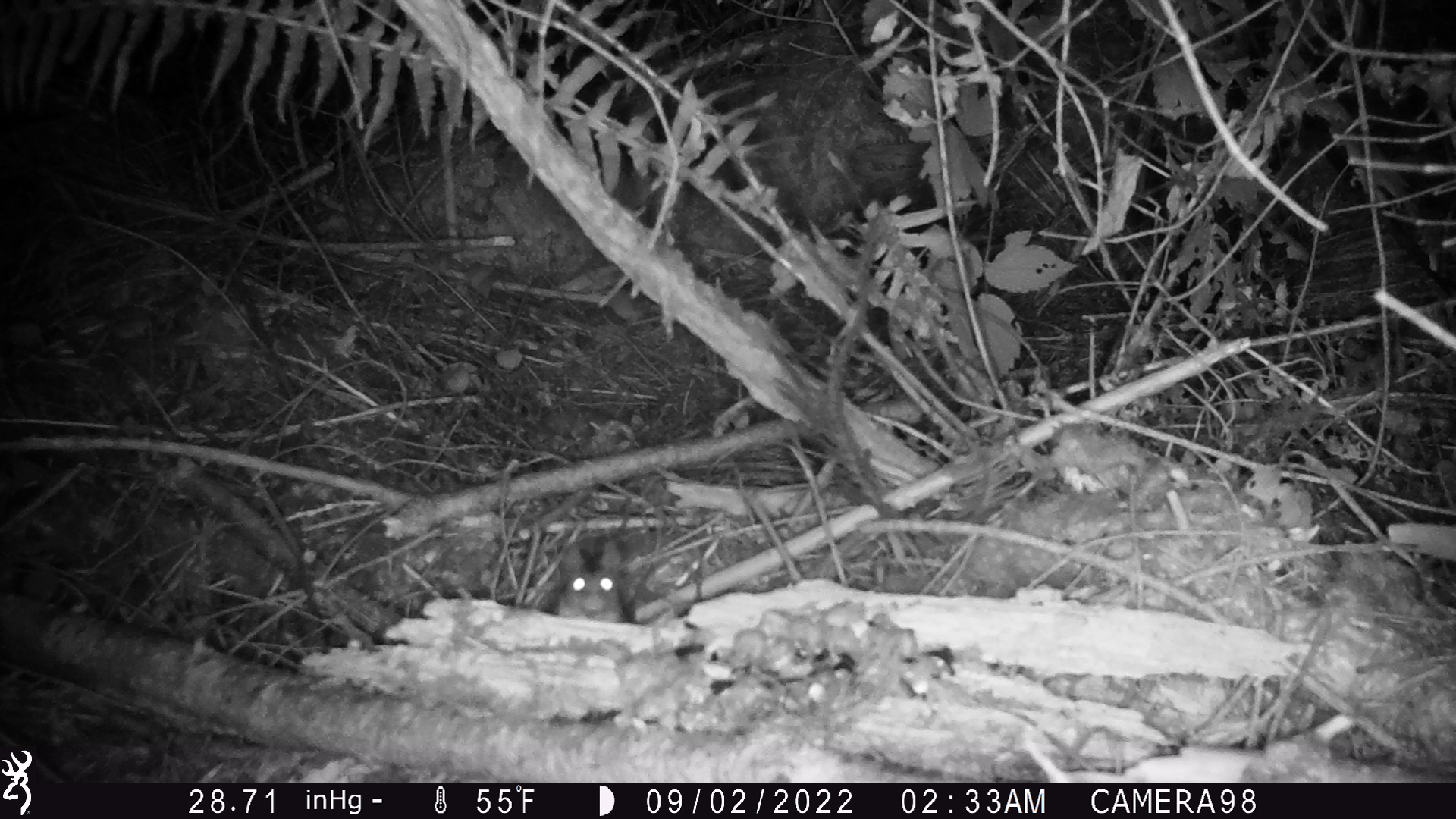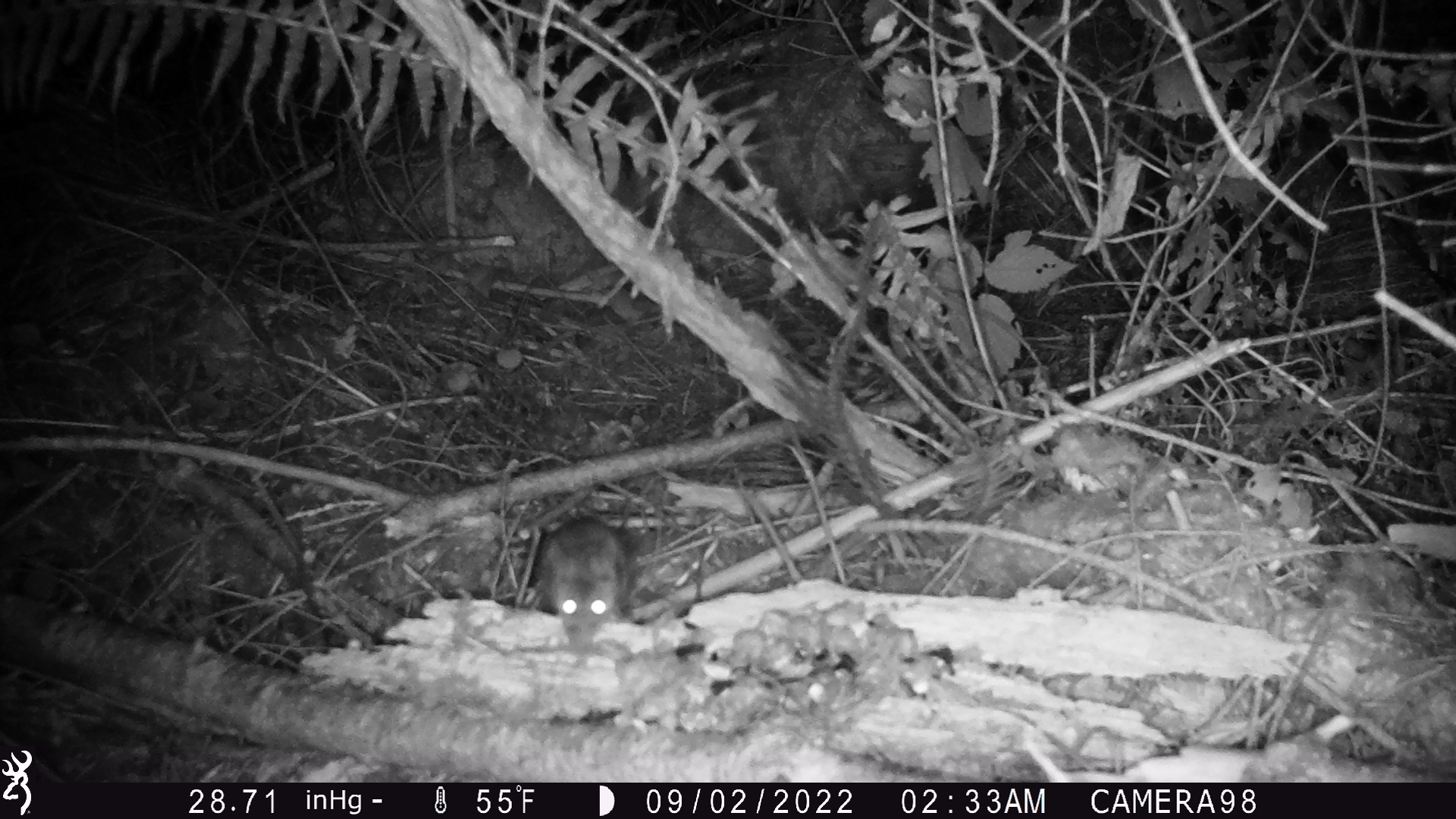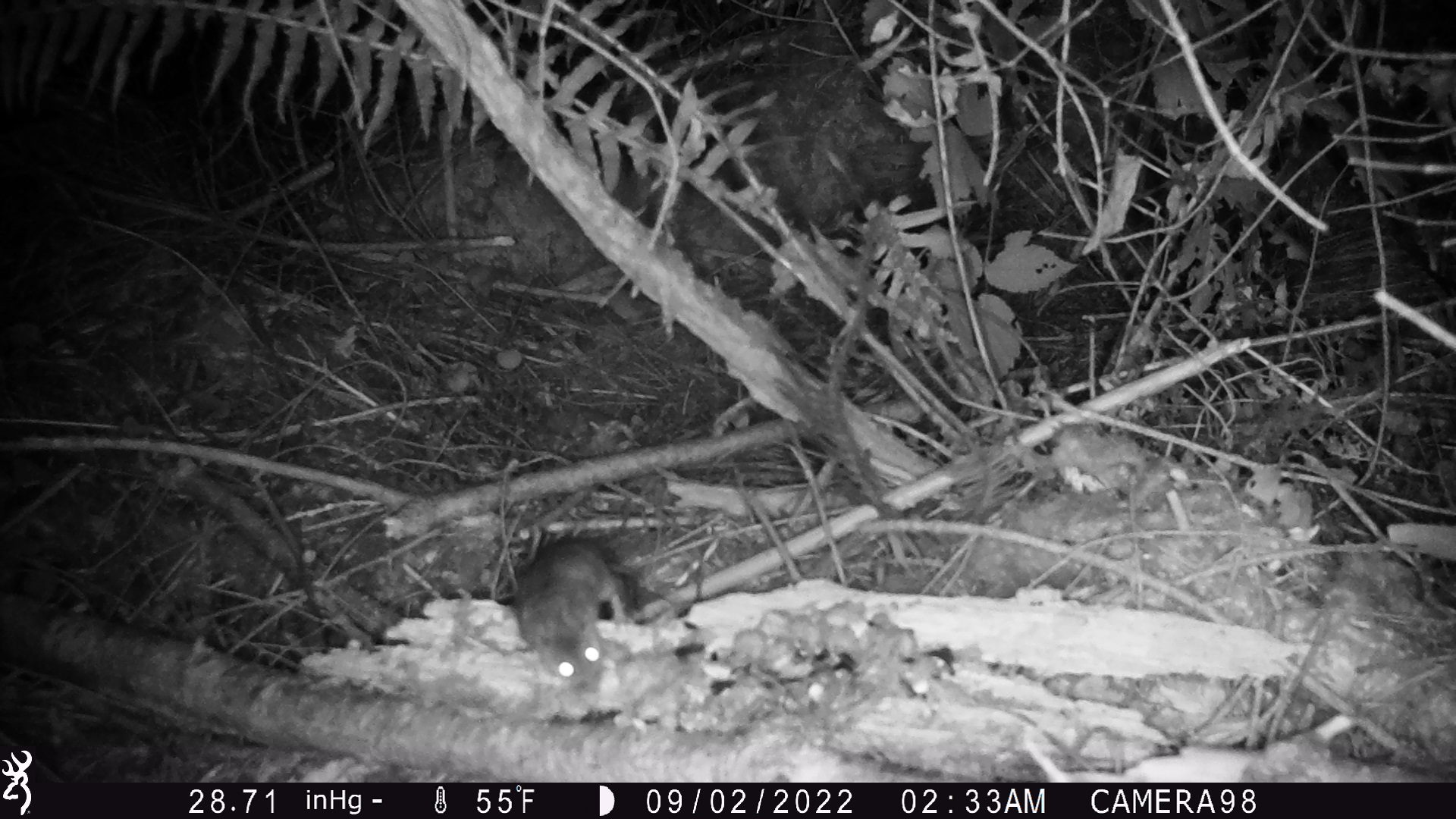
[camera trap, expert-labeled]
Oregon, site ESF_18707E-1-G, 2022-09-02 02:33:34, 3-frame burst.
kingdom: Animalia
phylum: Chordata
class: Mammalia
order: Rodentia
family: Cricetidae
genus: Neotoma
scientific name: Neotoma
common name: woodrats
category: neotoma species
Neotoma species (woodrats) (Neotoma).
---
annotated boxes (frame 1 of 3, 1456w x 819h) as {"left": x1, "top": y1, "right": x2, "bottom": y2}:
neotoma species: {"left": 521, "top": 535, "right": 639, "bottom": 630}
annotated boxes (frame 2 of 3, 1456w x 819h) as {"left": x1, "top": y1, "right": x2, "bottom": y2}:
neotoma species: {"left": 513, "top": 516, "right": 636, "bottom": 670}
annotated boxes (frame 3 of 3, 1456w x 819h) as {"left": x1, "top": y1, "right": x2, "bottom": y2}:
neotoma species: {"left": 514, "top": 536, "right": 642, "bottom": 689}